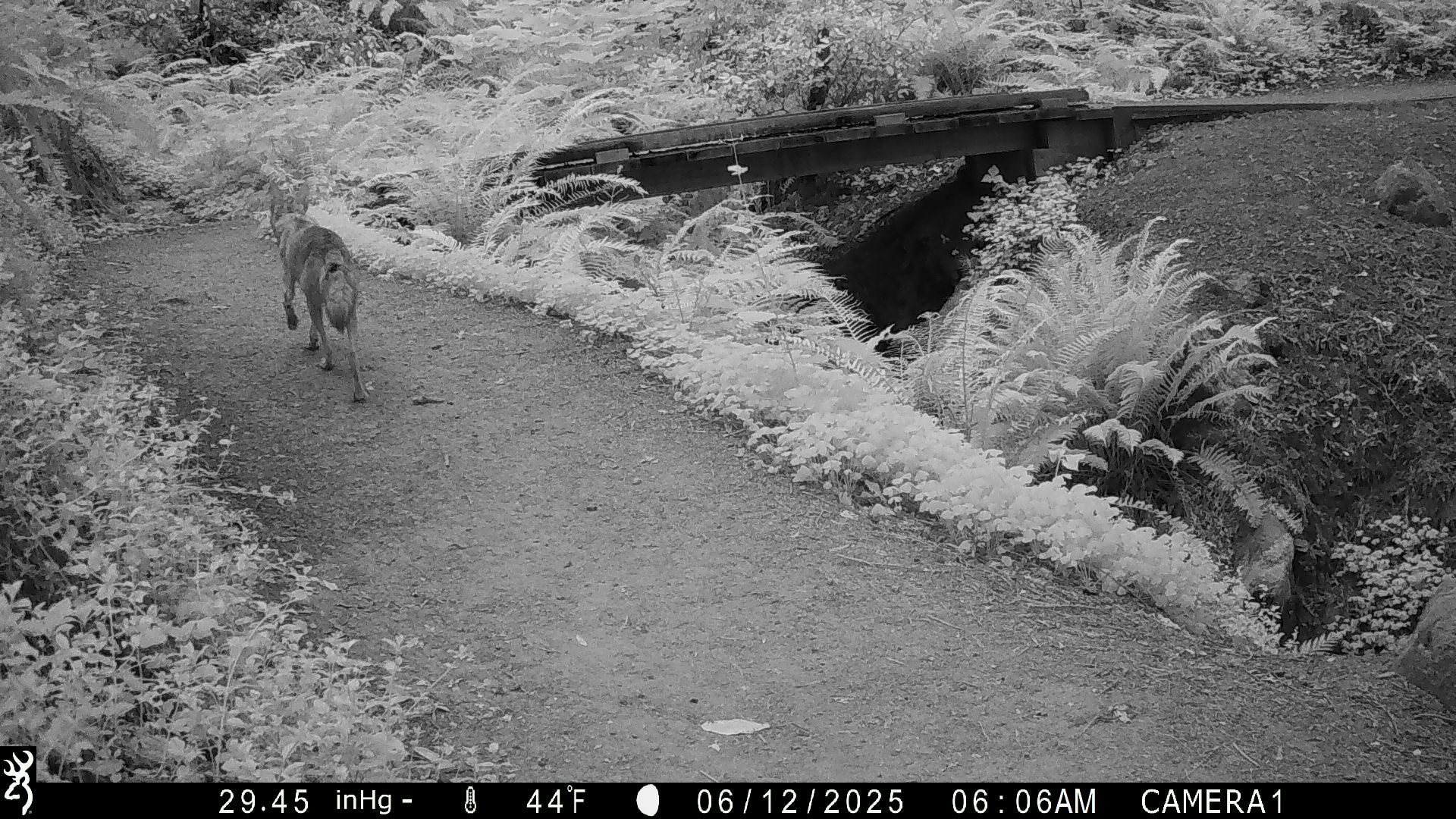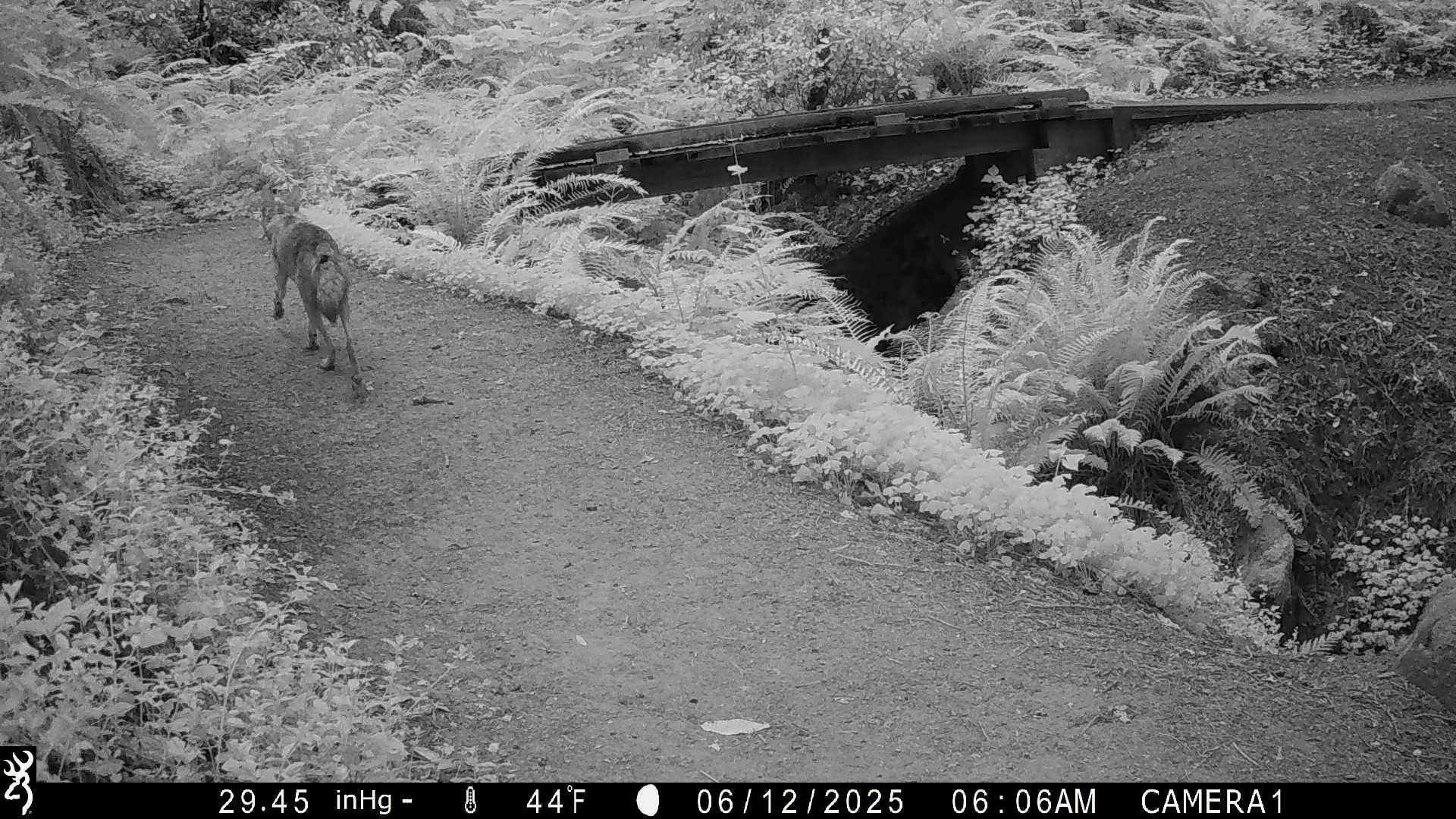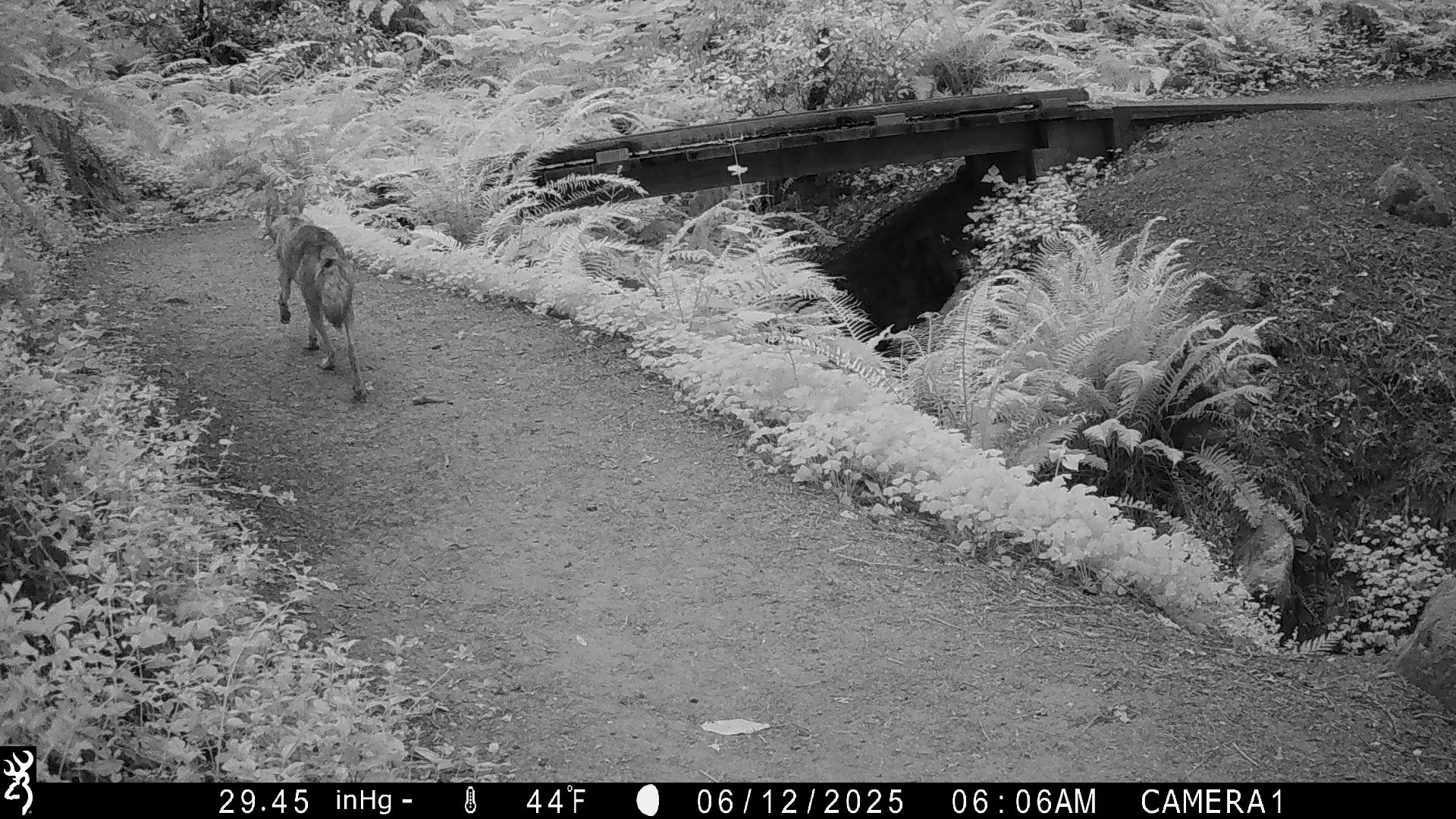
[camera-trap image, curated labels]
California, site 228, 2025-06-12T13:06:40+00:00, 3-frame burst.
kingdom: Animalia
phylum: Chordata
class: Mammalia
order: Carnivora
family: Canidae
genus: Canis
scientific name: Canis latrans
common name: coyote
Coyote (Canis latrans).